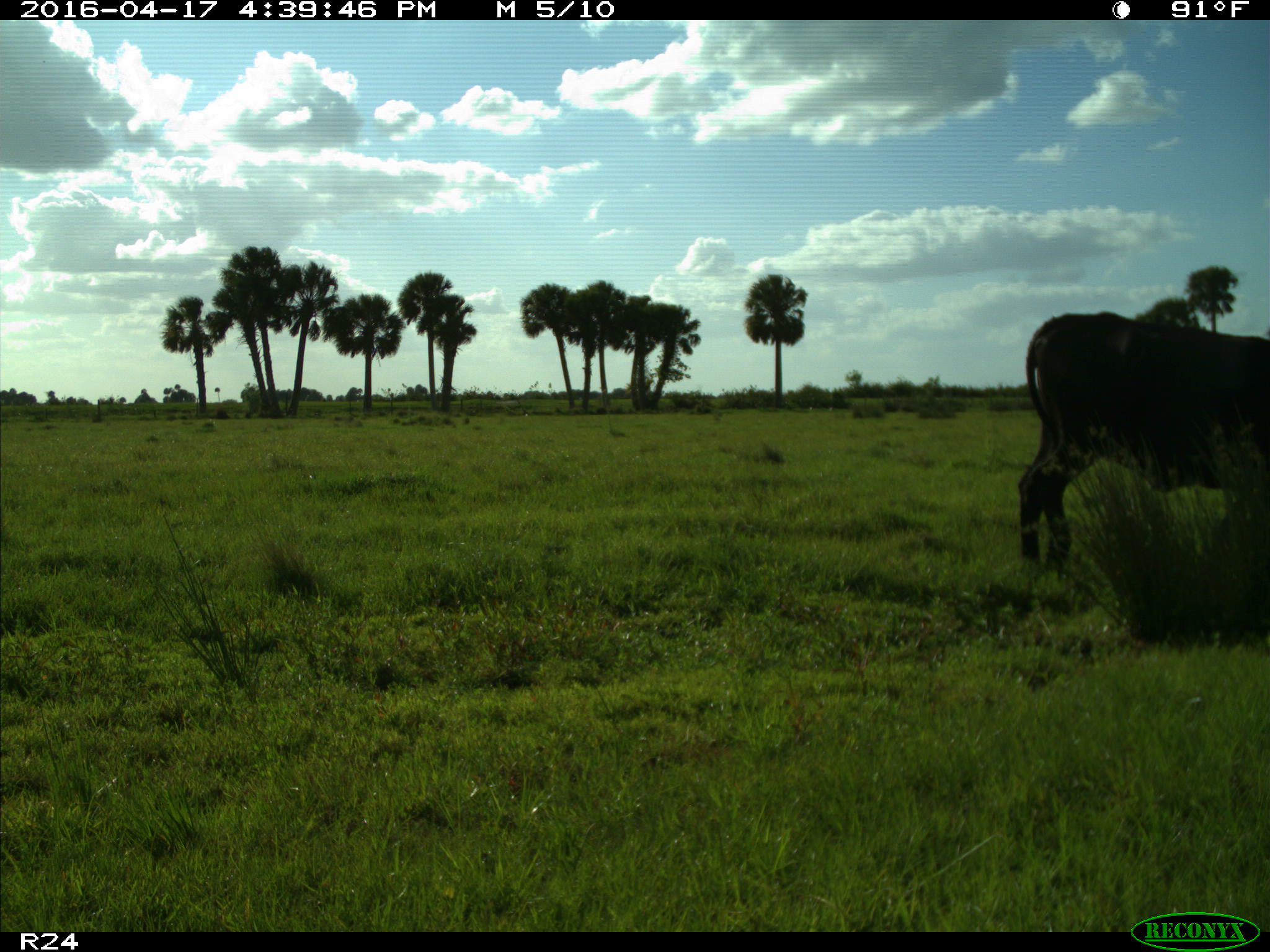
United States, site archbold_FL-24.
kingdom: Animalia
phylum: Chordata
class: Mammalia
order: Artiodactyla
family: Bovidae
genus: Bos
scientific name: Bos taurus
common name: domestic cow